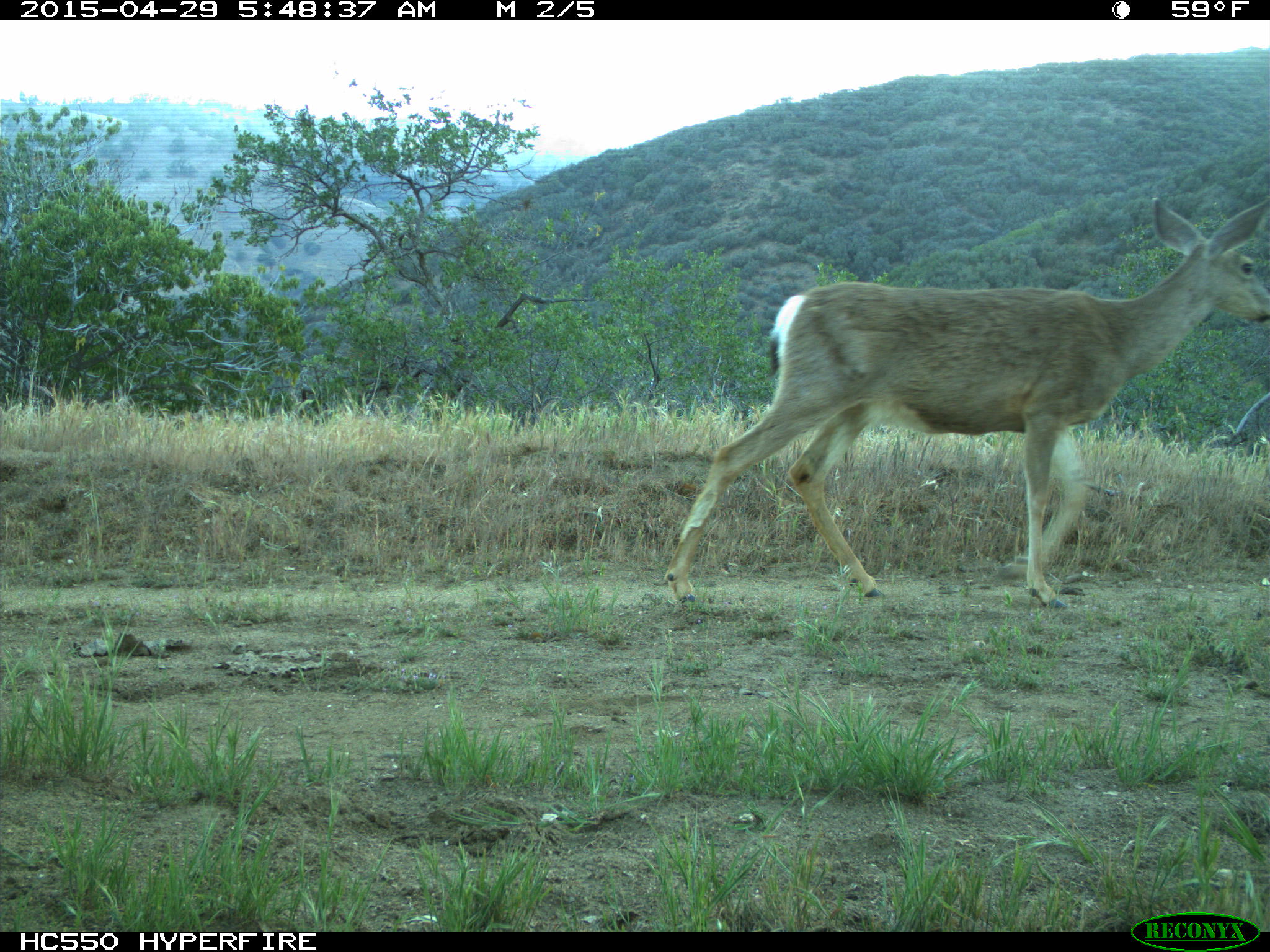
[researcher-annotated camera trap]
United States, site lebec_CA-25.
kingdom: Animalia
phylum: Chordata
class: Mammalia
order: Artiodactyla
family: Cervidae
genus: Odocoileus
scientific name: Odocoileus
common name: deer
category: unidentified deer